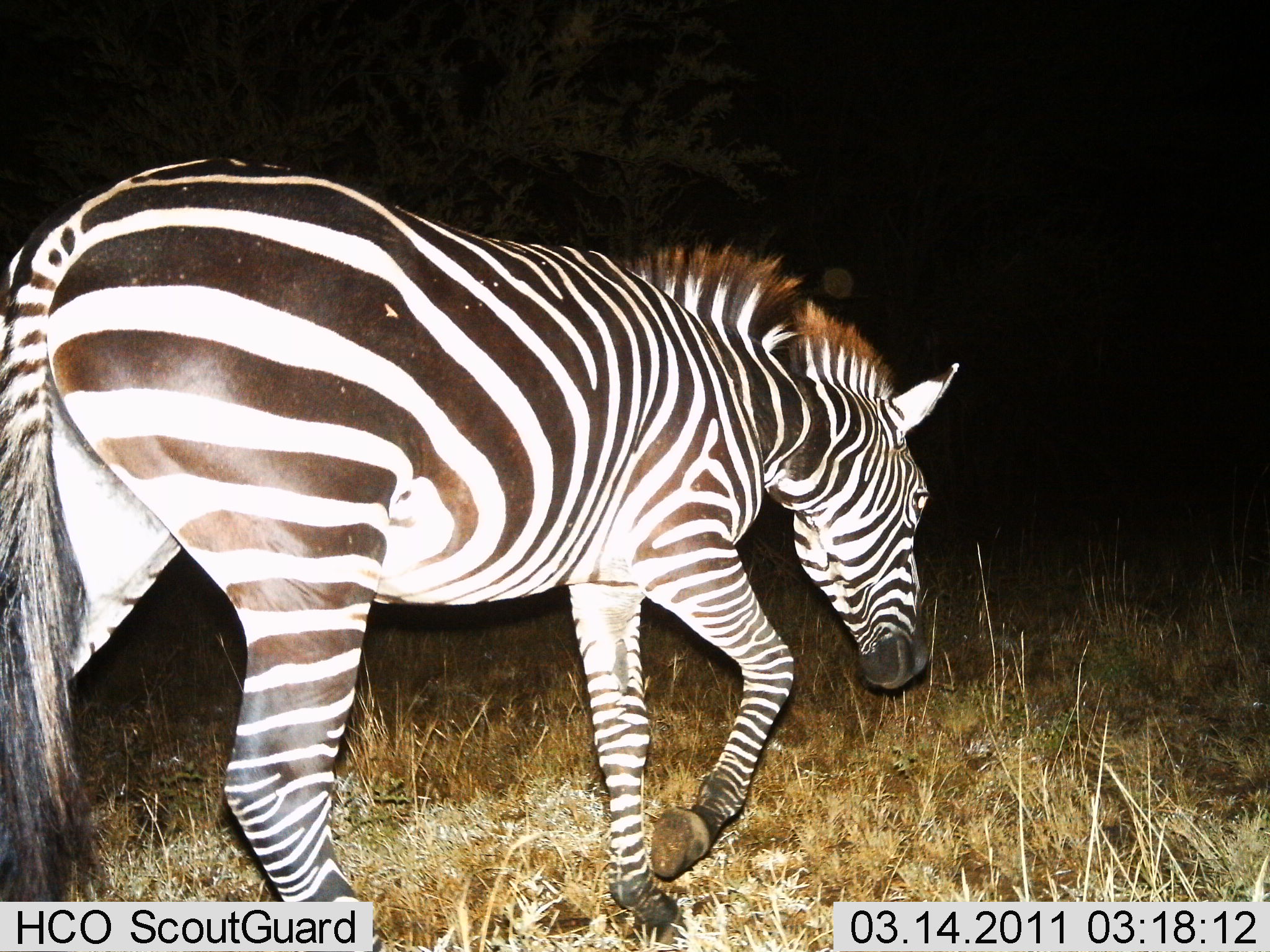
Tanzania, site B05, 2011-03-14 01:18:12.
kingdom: Animalia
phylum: Chordata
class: Mammalia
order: Perissodactyla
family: Equidae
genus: Equus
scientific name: Equus quagga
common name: plains zebra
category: zebra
Zebra (plains zebra) (Equus quagga), count 1. Behavior (volunteer vote fractions): standing 0%, resting 0%, moving 100%, interacting 0%. Young present (vote fraction): 0%. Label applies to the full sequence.